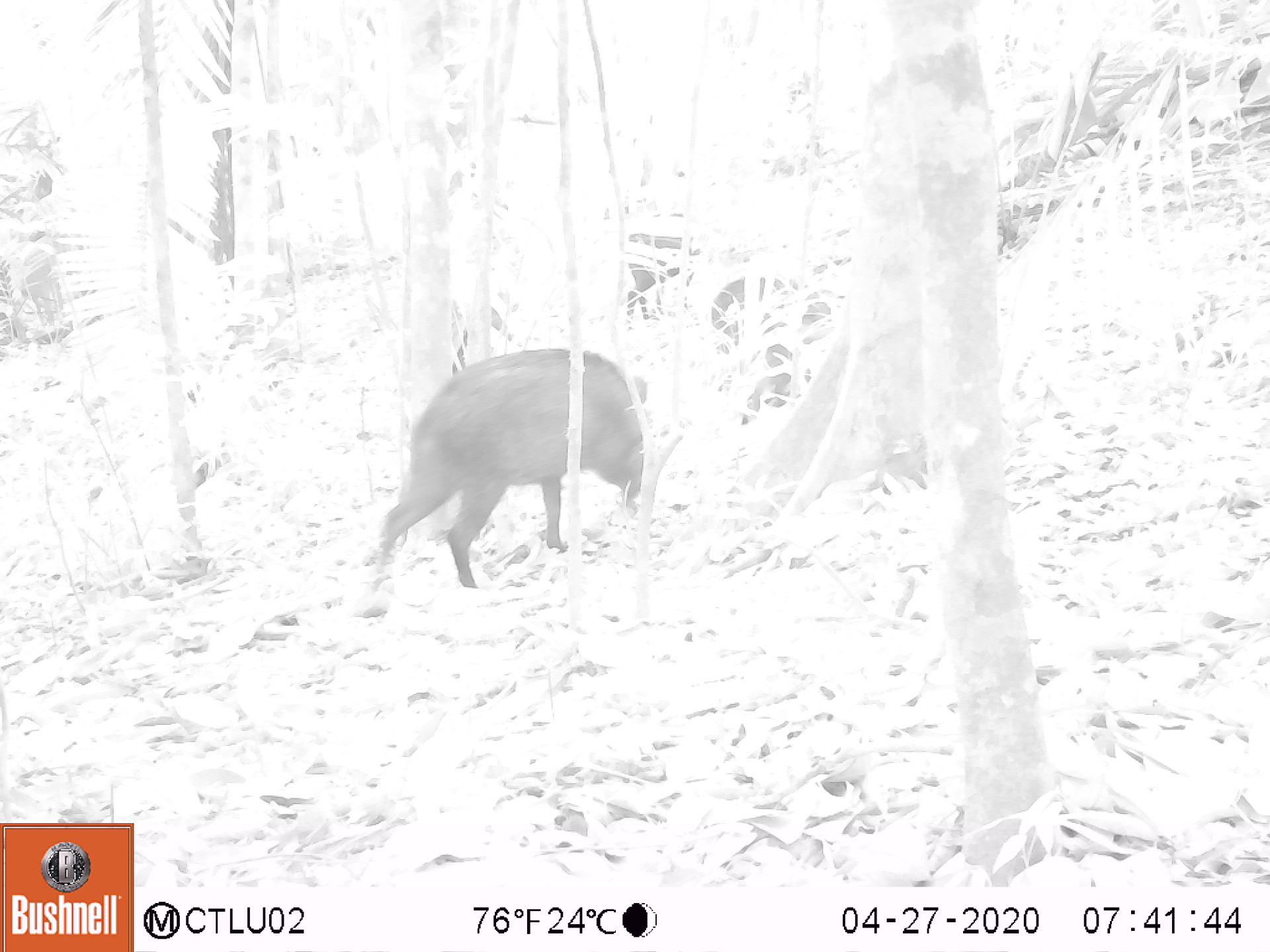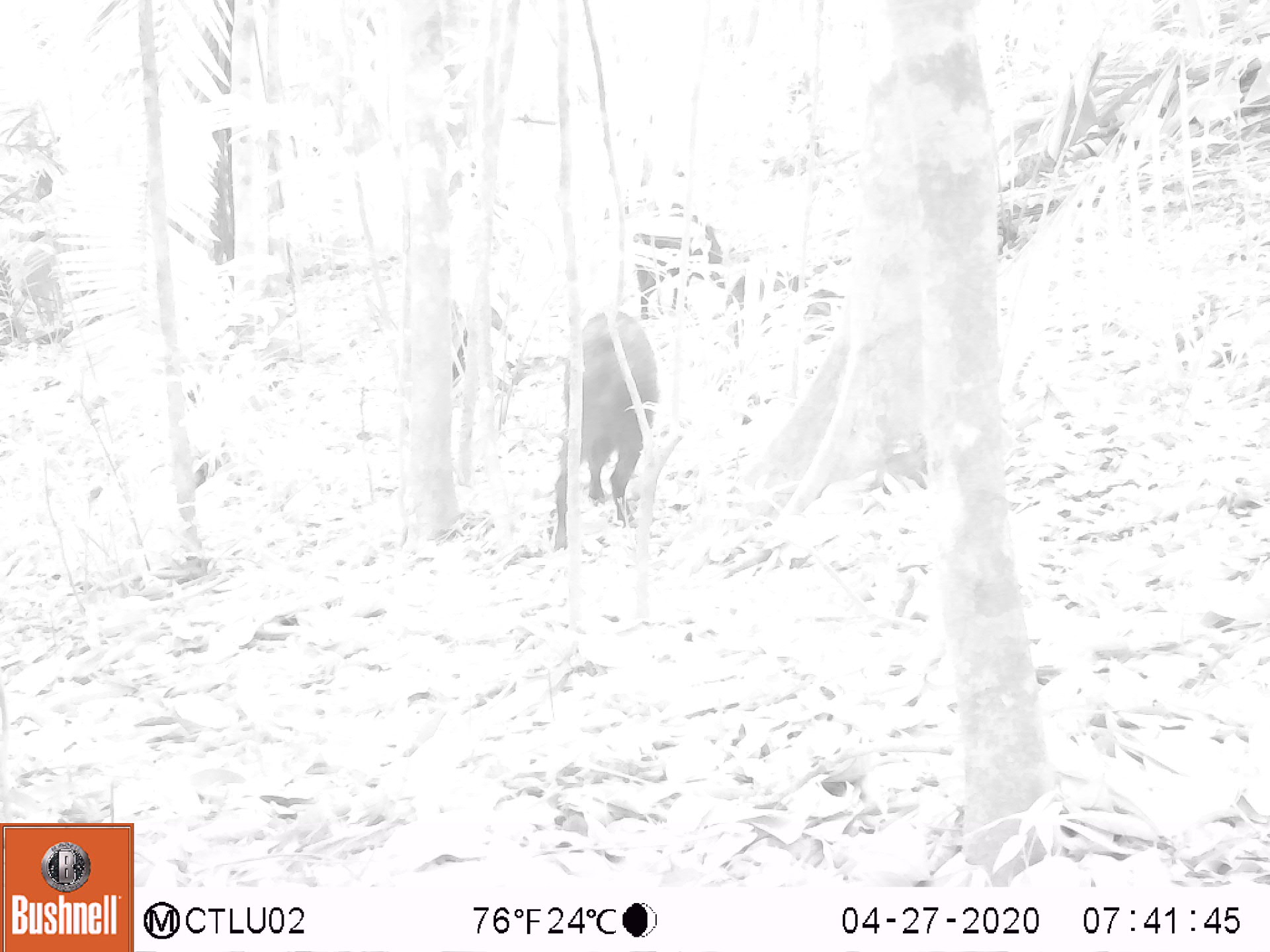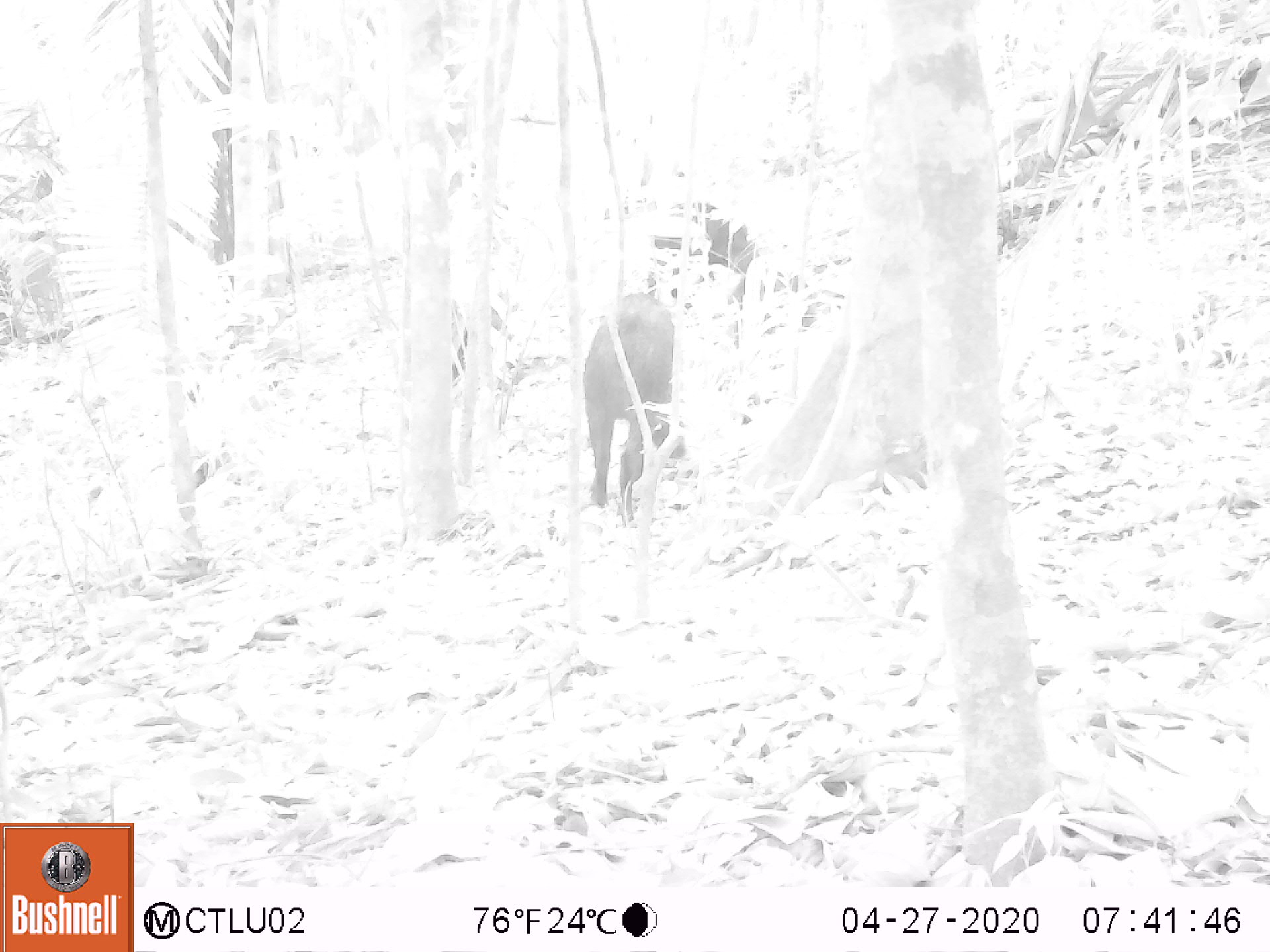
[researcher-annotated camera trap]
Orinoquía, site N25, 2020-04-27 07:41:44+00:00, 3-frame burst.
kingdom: Animalia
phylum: Chordata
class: Mammalia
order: Artiodactyla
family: Tayassuidae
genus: Pecari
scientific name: Pecari tajacu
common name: collared peccary